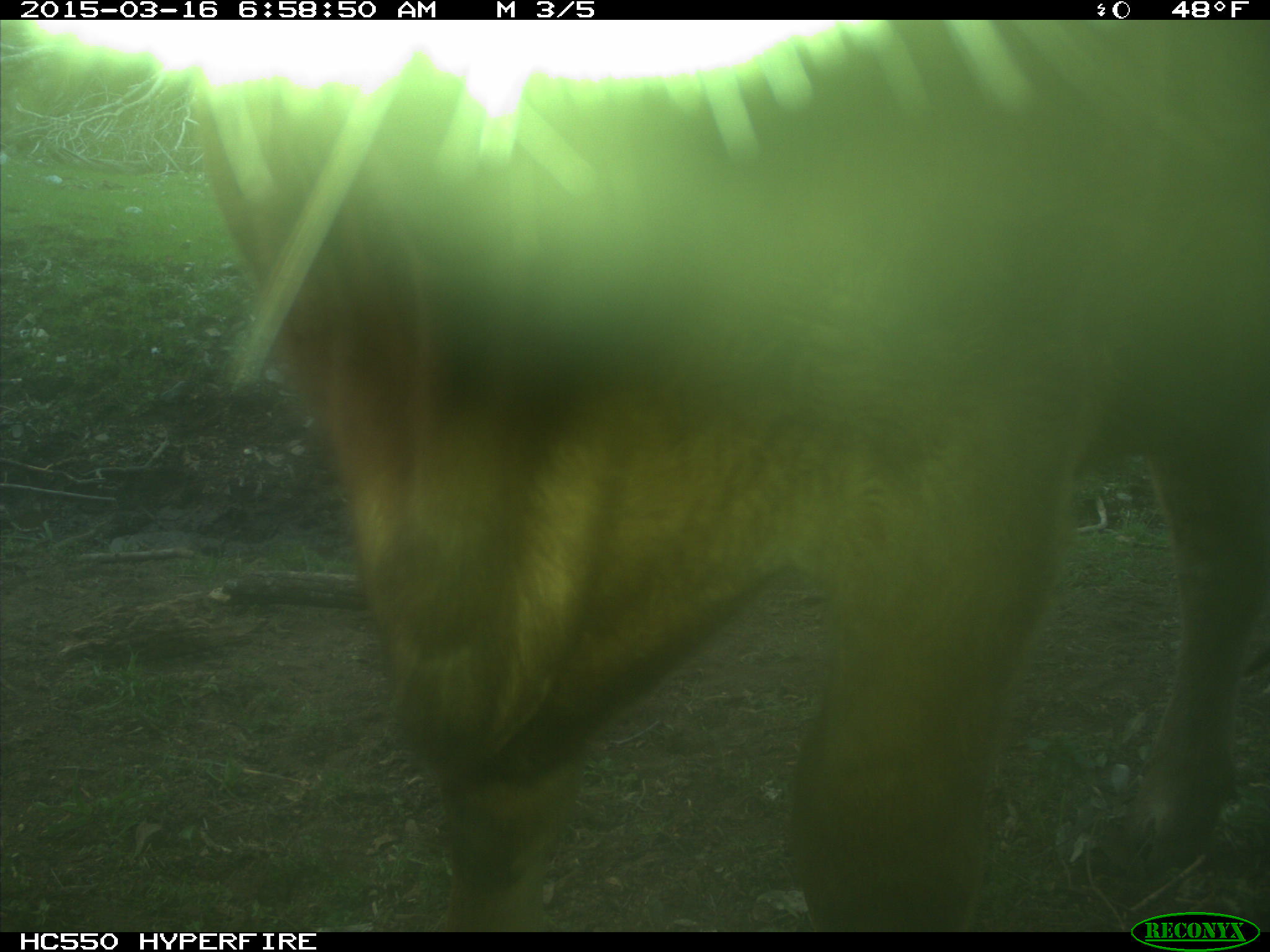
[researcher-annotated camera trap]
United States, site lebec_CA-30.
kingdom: Animalia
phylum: Chordata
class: Mammalia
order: Artiodactyla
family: Bovidae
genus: Bos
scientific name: Bos taurus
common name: domestic cow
Bos taurus (domestic cow).